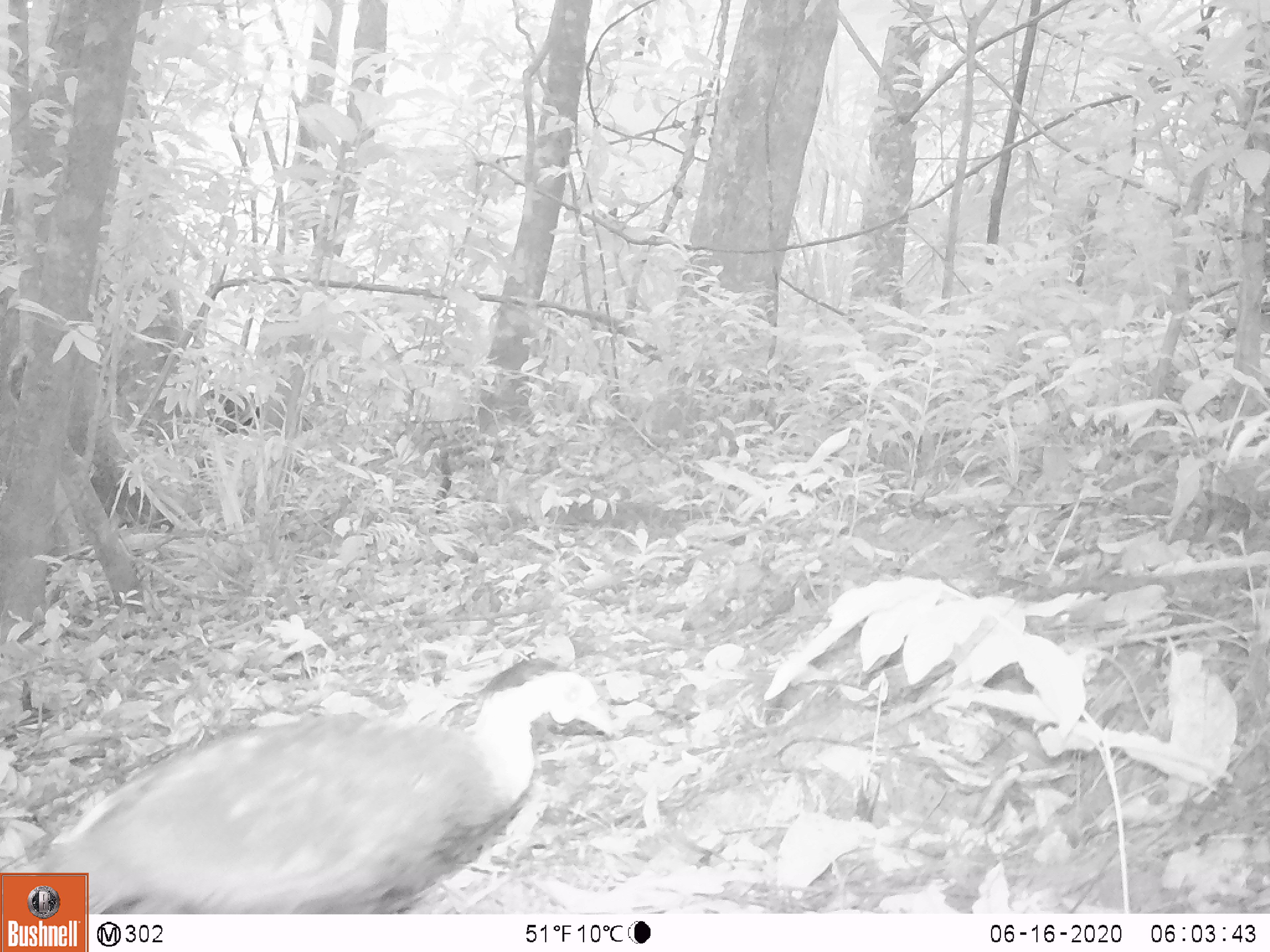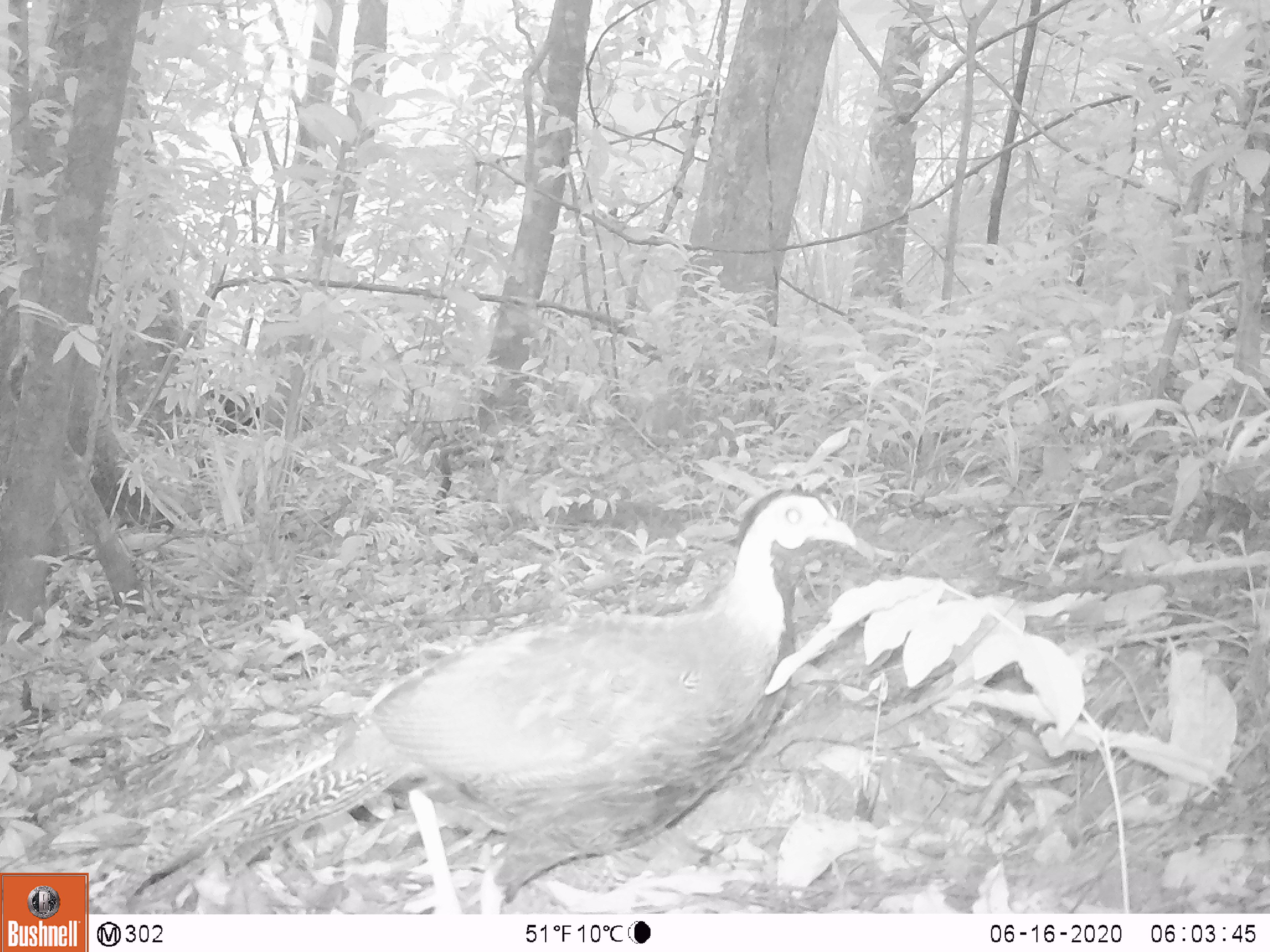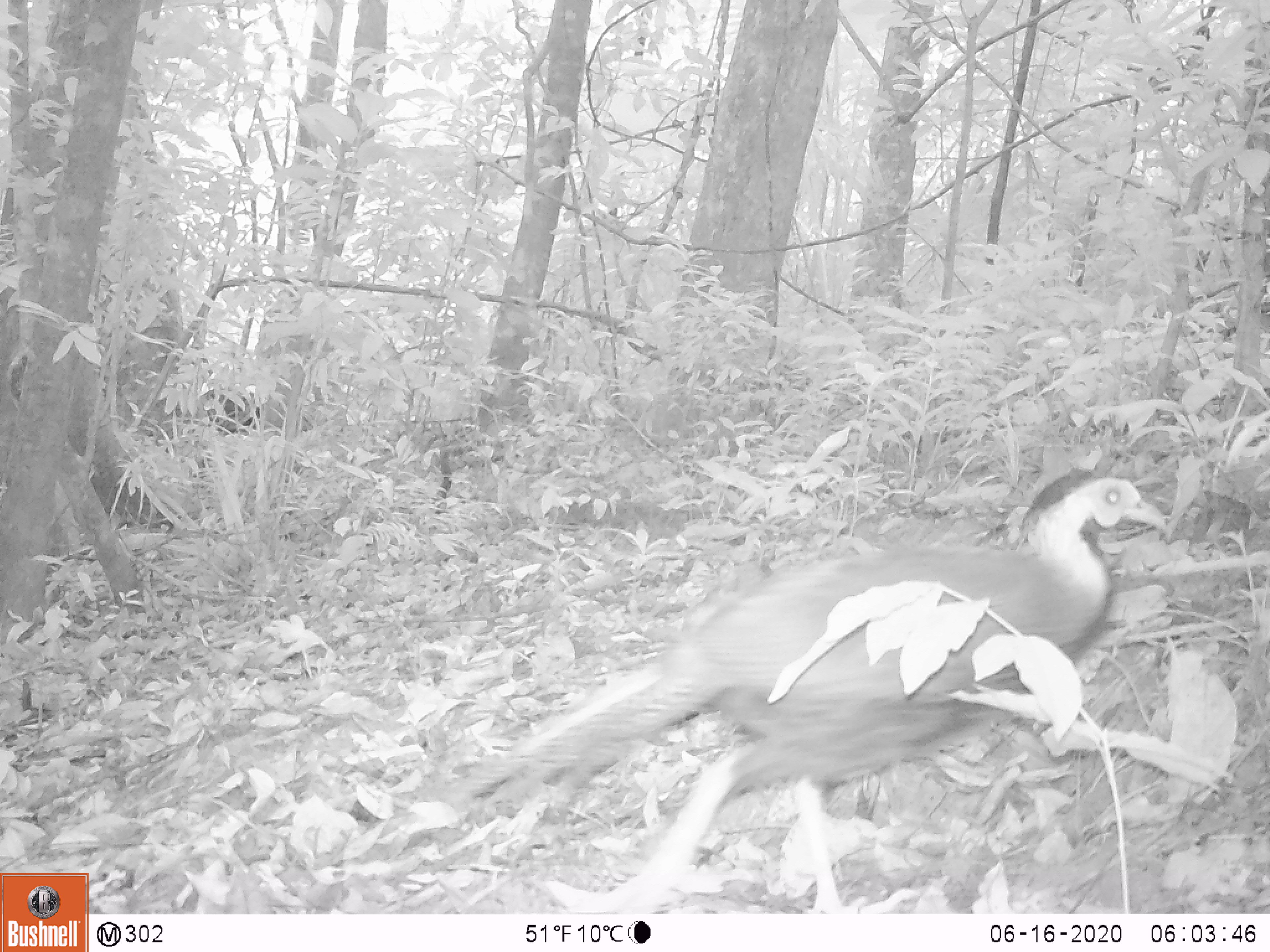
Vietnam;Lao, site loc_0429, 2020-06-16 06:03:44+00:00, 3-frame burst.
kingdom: Animalia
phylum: Chordata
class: Aves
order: Galliformes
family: Phasianidae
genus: Lophura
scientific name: Lophura nycthemera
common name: silver pheasant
Silver pheasant (Lophura nycthemera). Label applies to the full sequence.